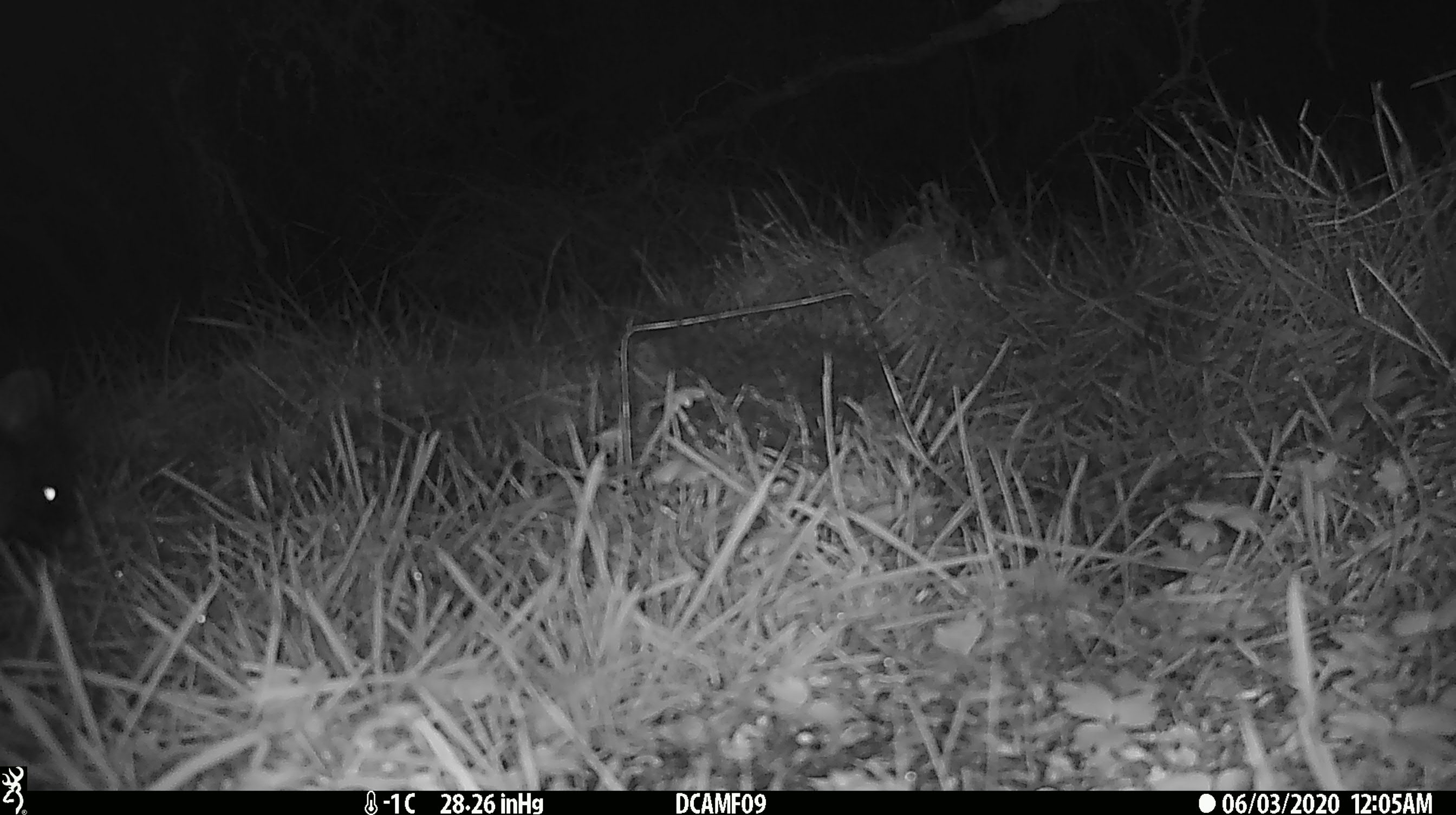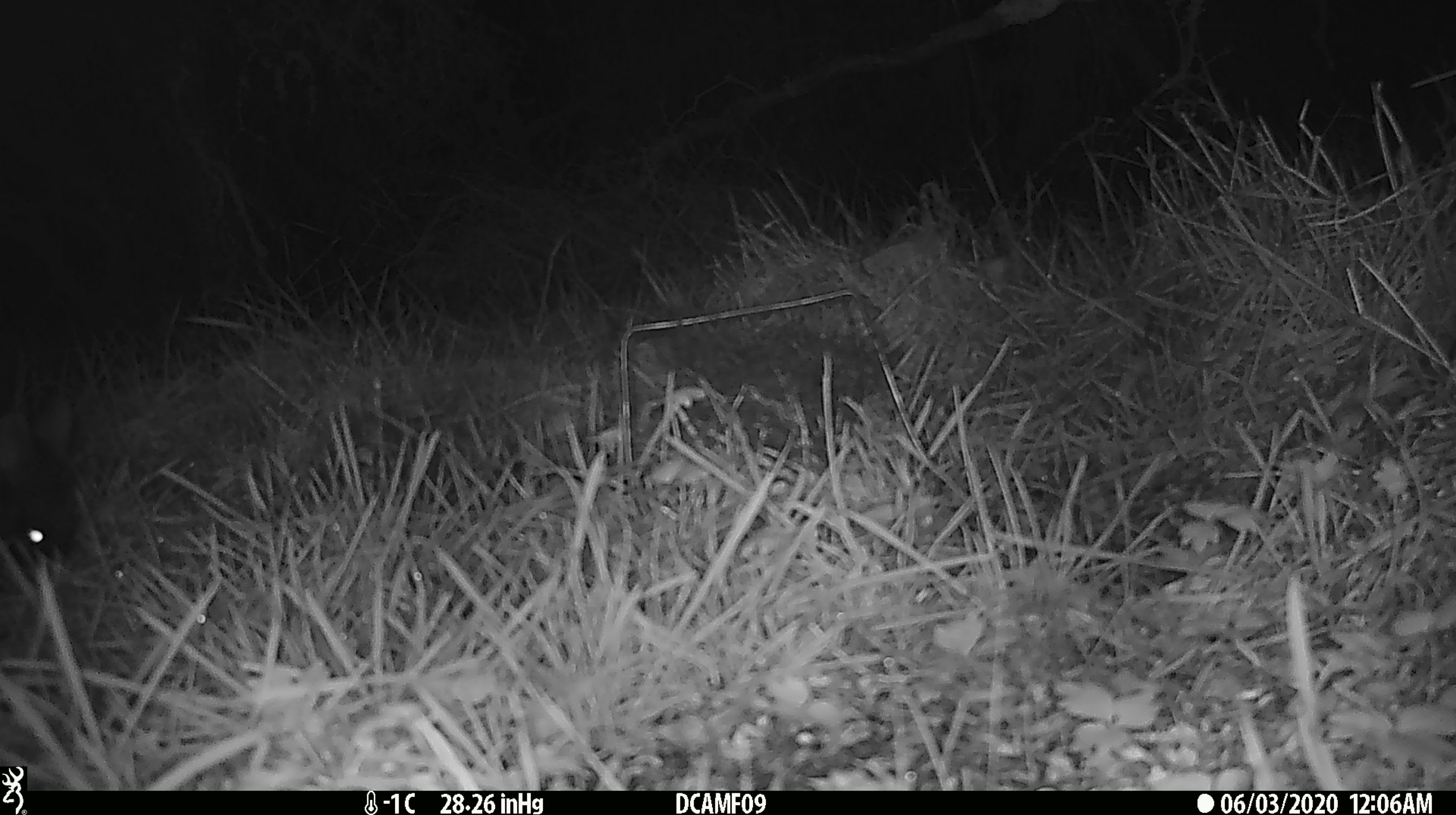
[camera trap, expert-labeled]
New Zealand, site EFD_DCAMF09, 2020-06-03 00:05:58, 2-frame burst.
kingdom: Animalia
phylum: Chordata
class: Mammalia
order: Rodentia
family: Muridae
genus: Mus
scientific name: Mus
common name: mouse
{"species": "mouse (Mus)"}